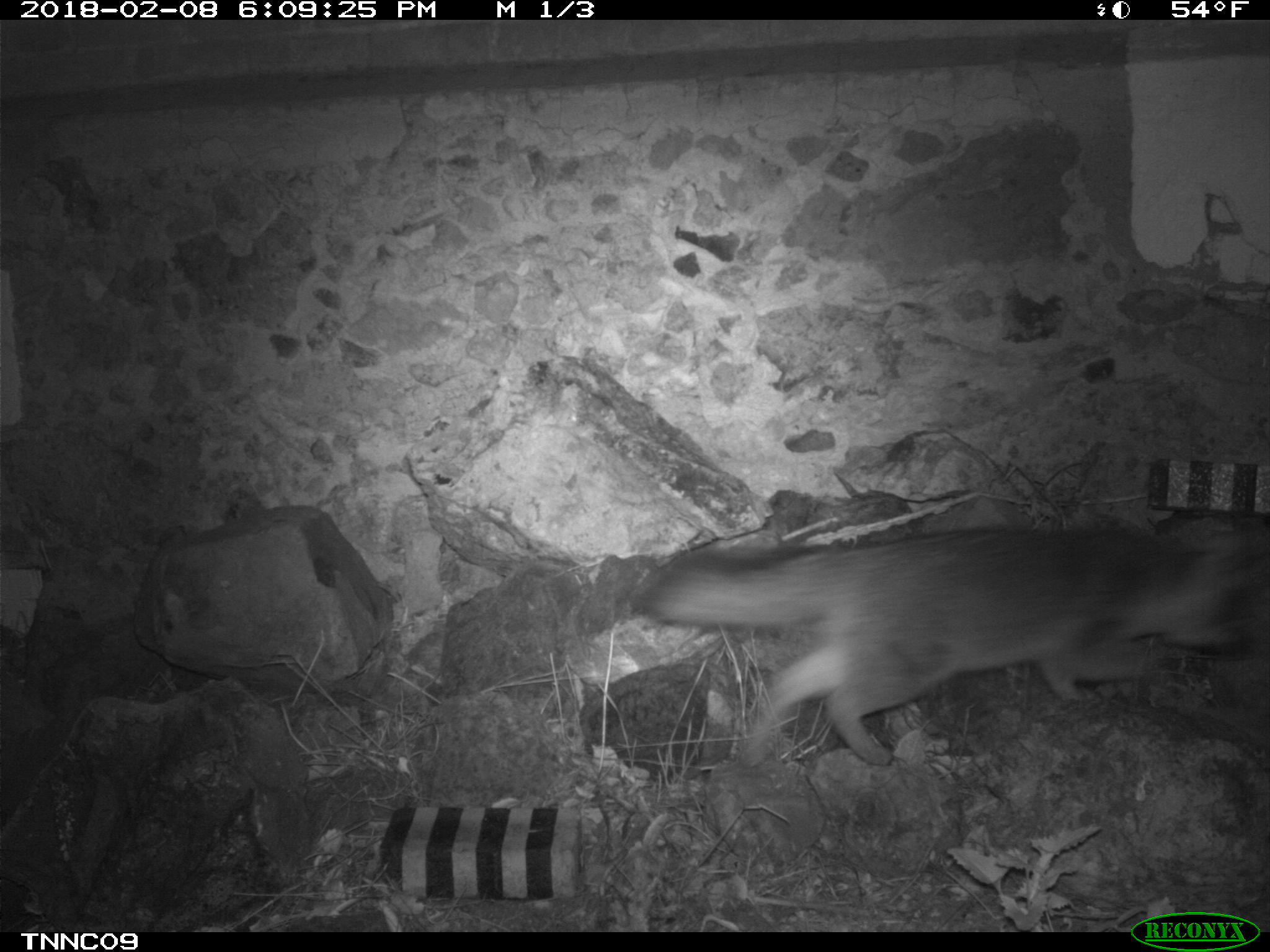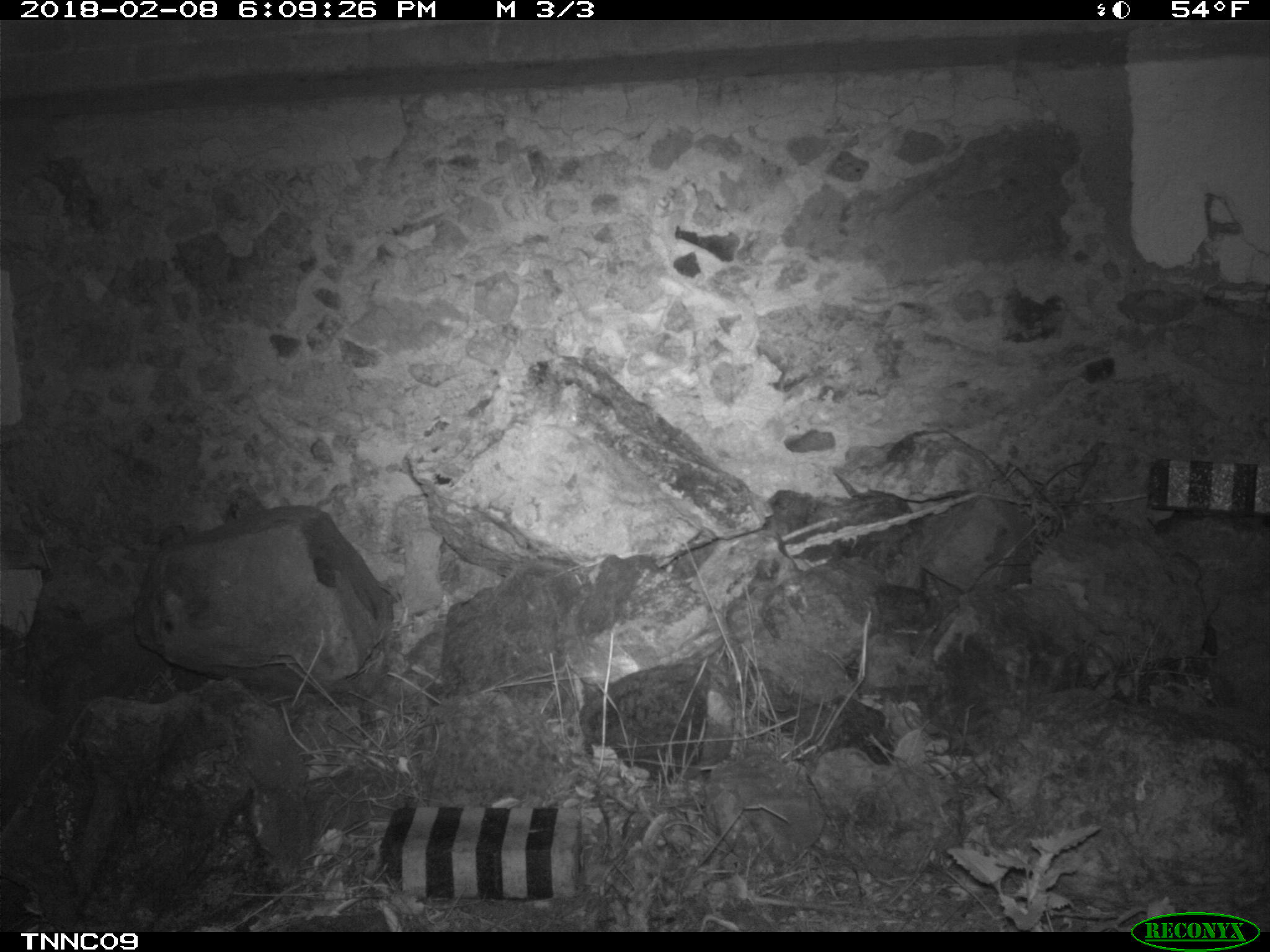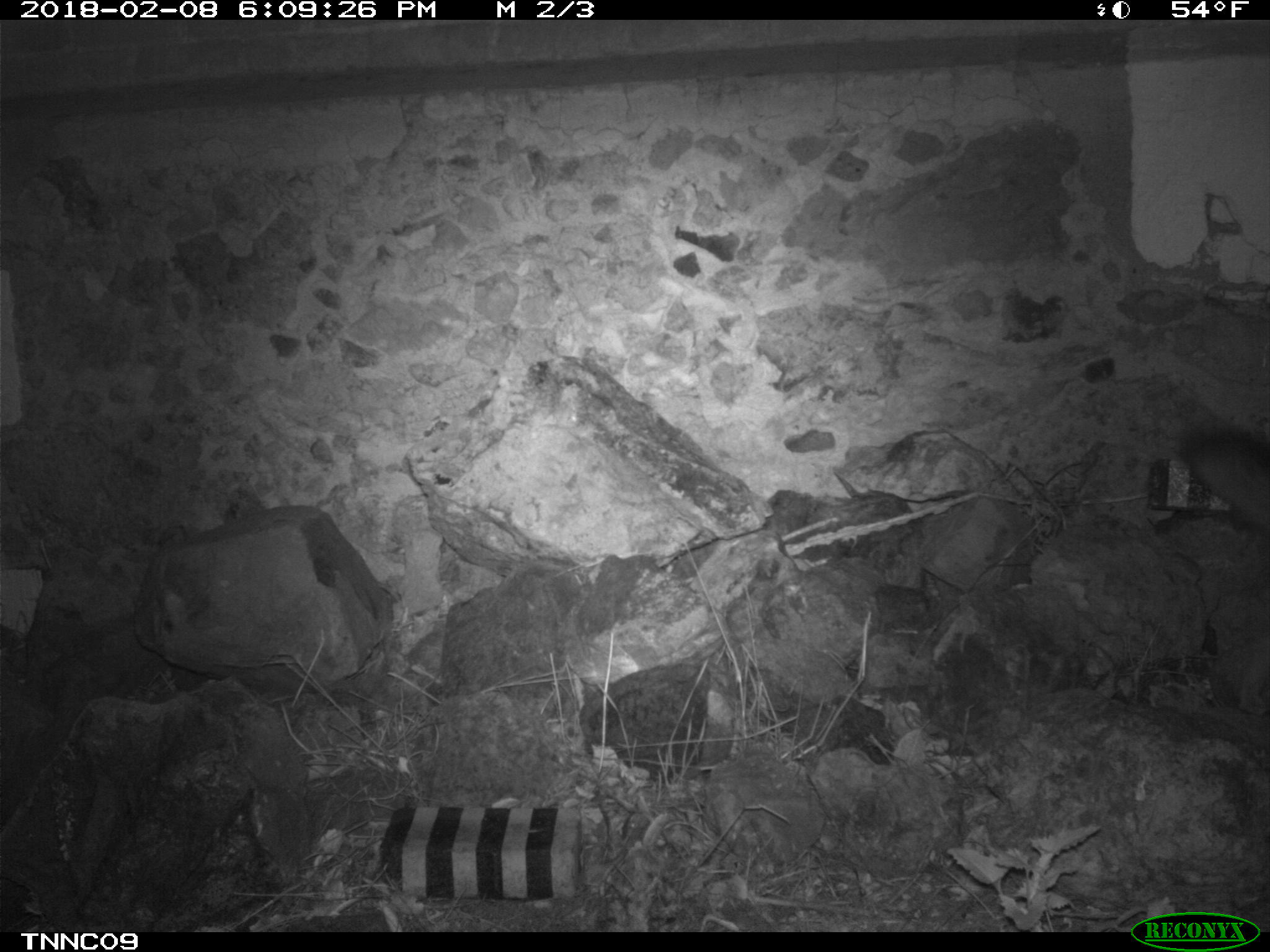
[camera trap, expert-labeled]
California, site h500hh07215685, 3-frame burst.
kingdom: Animalia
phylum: Chordata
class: Mammalia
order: Carnivora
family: Canidae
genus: Urocyon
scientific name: Urocyon littoralis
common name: island fox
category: fox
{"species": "fox (island fox) (Urocyon littoralis)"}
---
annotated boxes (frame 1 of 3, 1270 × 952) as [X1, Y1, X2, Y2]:
fox: [632, 514, 1269, 767]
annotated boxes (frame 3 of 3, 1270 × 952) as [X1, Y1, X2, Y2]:
fox: [1181, 426, 1269, 528]